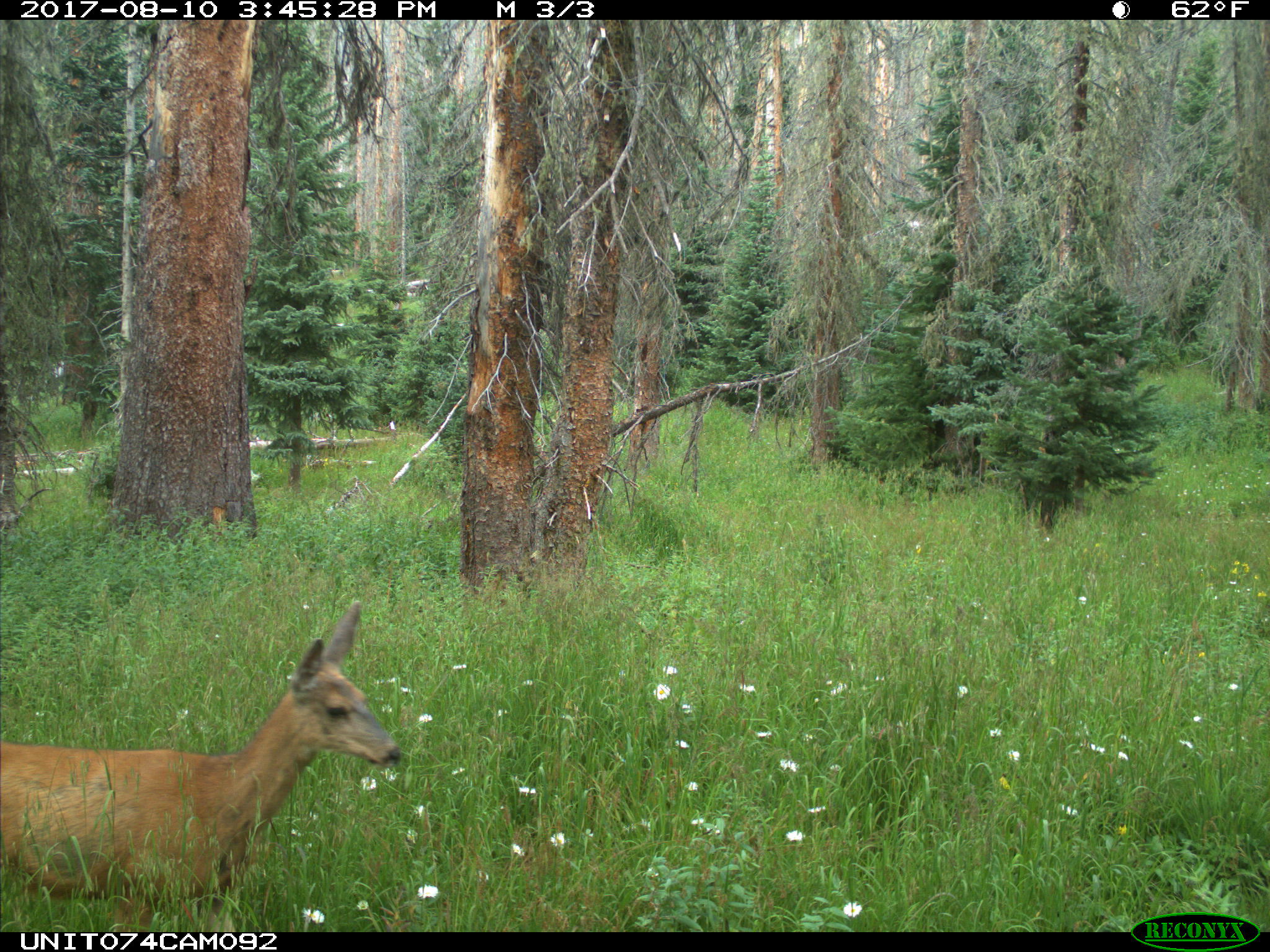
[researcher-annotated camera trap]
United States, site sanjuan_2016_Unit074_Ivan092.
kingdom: Animalia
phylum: Chordata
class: Mammalia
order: Artiodactyla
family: Cervidae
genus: Odocoileus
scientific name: Odocoileus hemionus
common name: mule deer